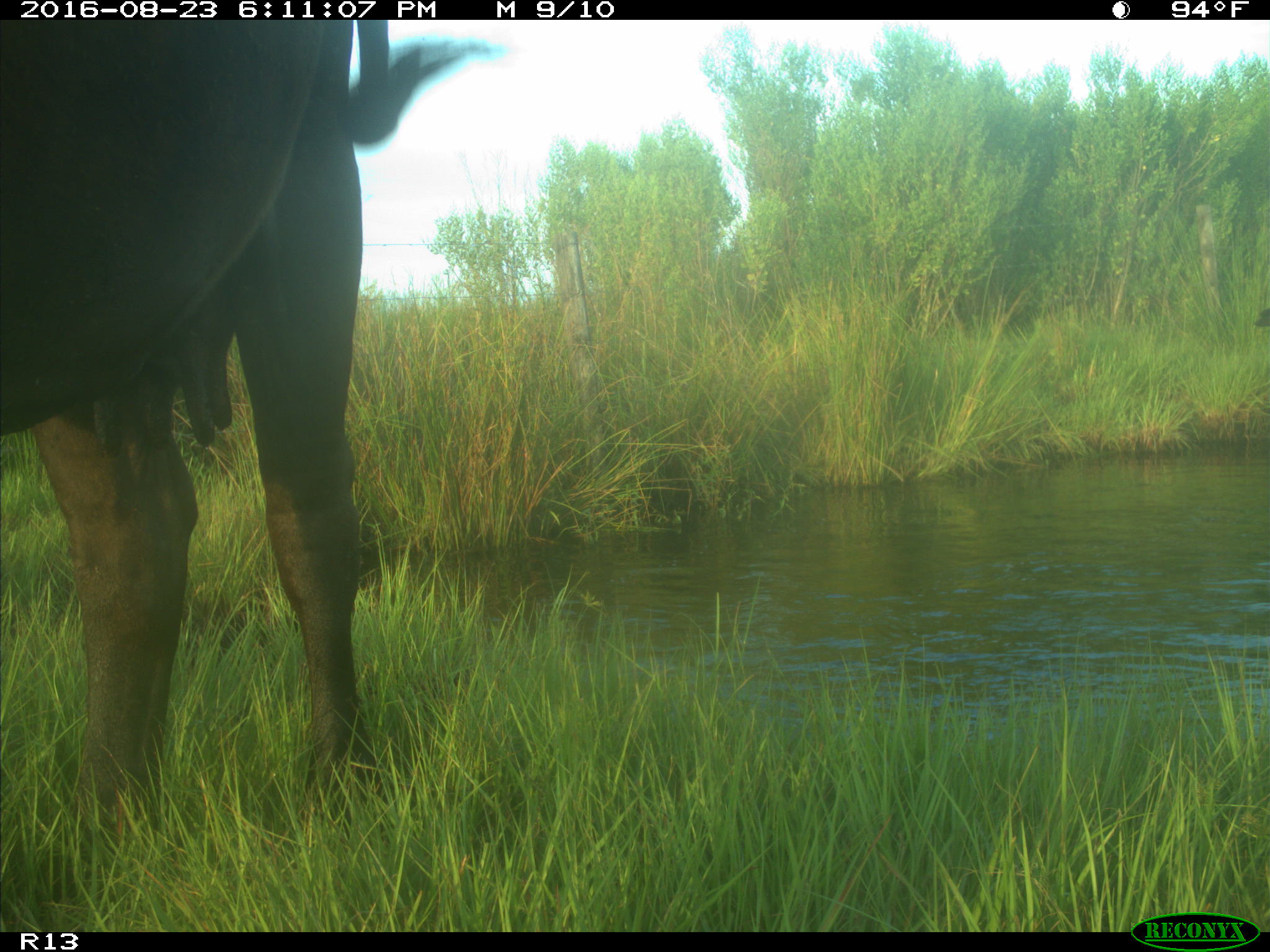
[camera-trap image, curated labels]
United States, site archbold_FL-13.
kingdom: Animalia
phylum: Chordata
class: Mammalia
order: Artiodactyla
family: Bovidae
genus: Bos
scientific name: Bos taurus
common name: domestic cow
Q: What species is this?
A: Bos taurus (domestic cow).